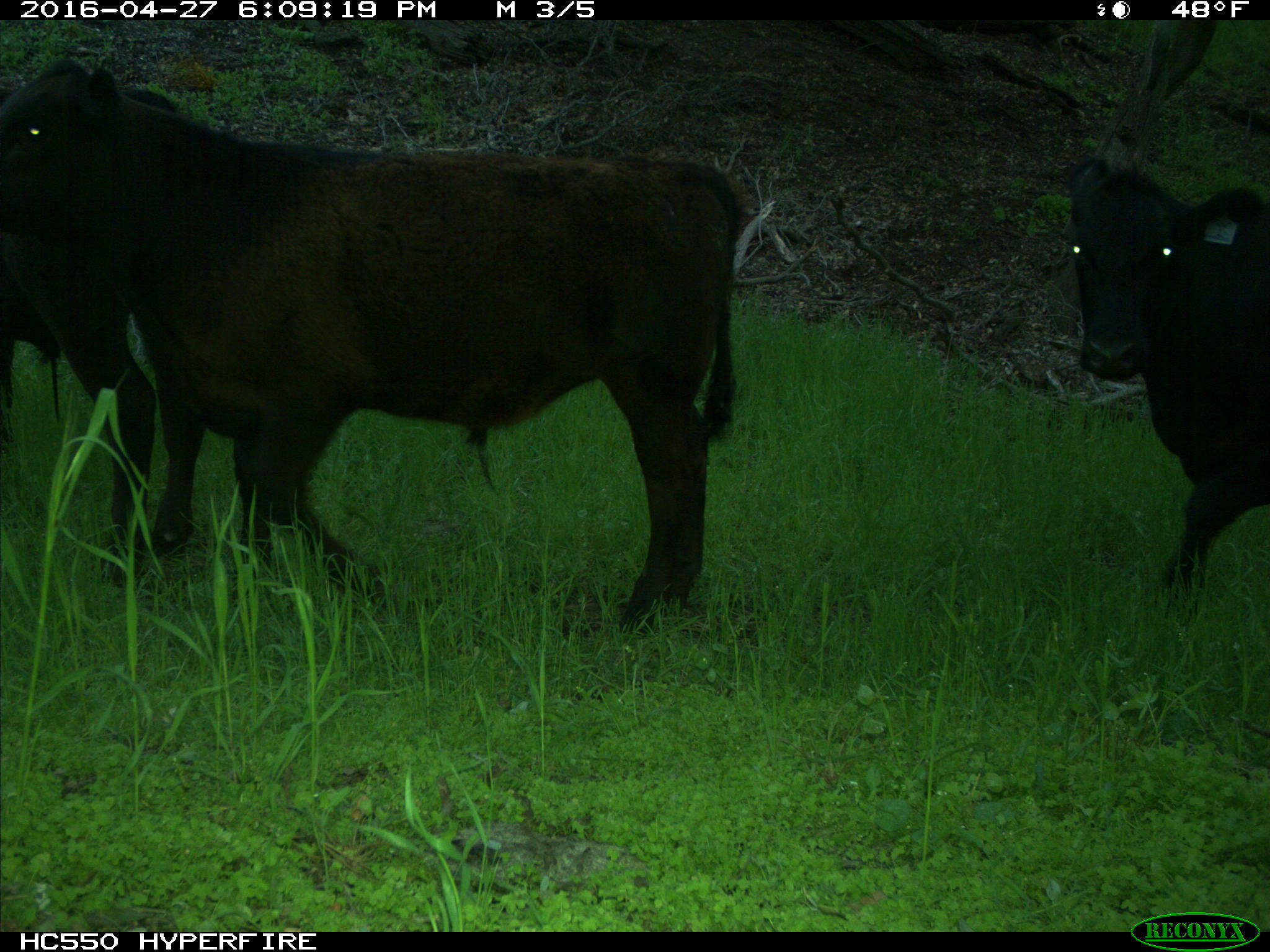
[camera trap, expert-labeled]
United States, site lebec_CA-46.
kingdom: Animalia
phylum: Chordata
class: Mammalia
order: Artiodactyla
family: Bovidae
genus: Bos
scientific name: Bos taurus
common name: domestic cow